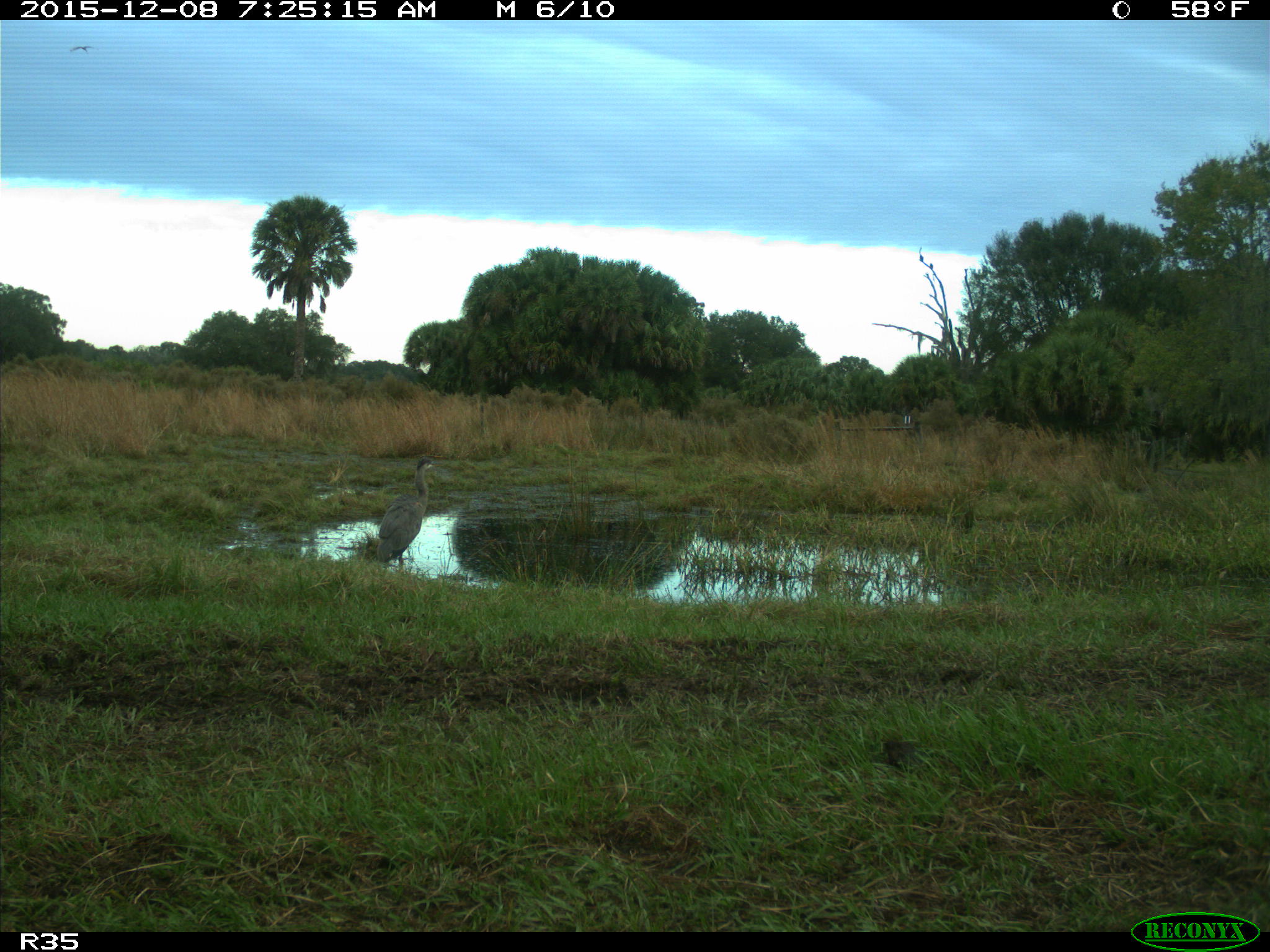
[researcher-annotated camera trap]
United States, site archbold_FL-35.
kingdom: Animalia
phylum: Chordata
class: Aves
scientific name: Aves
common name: birds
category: unidentified bird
Unidentified bird (birds) (Aves).